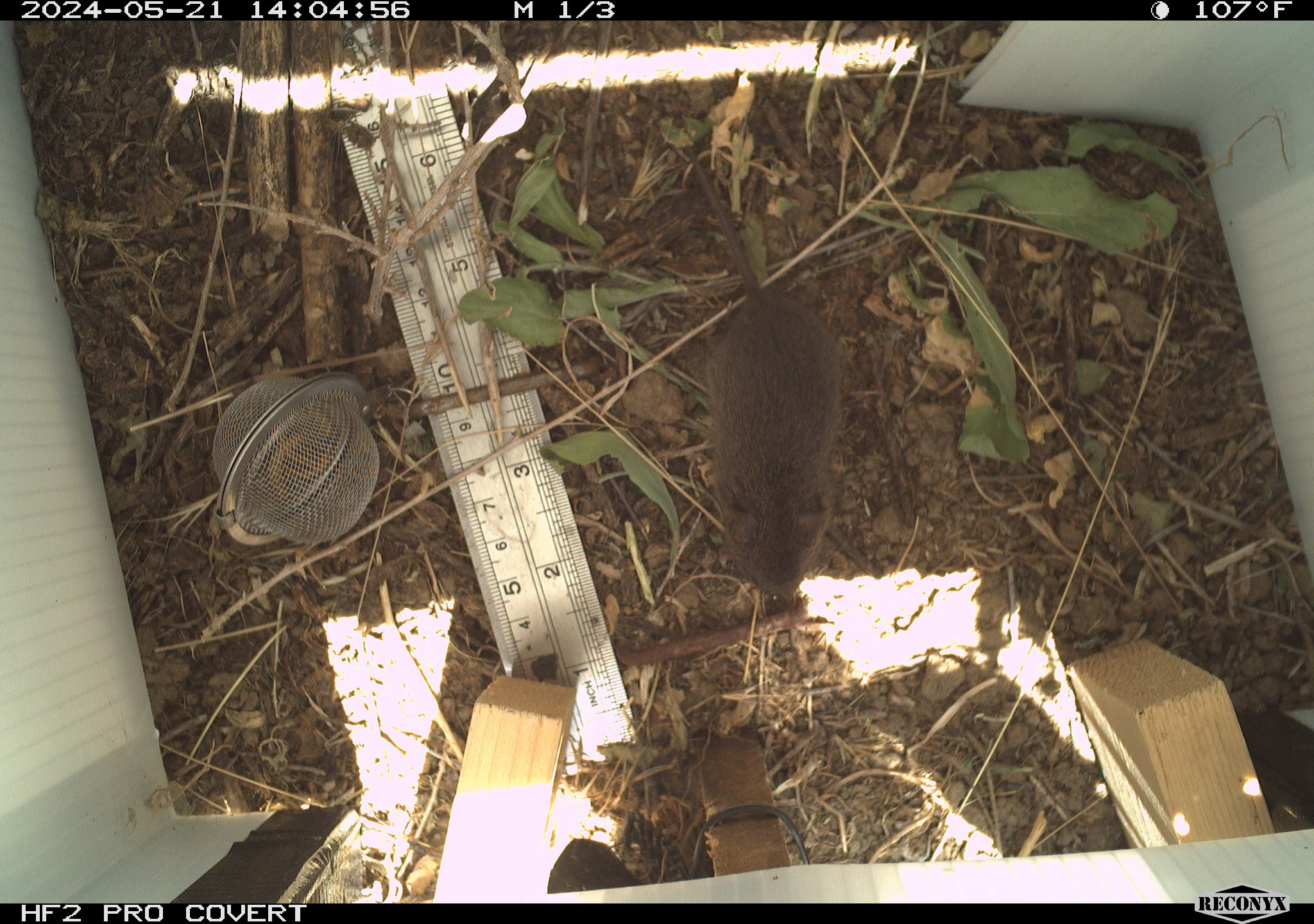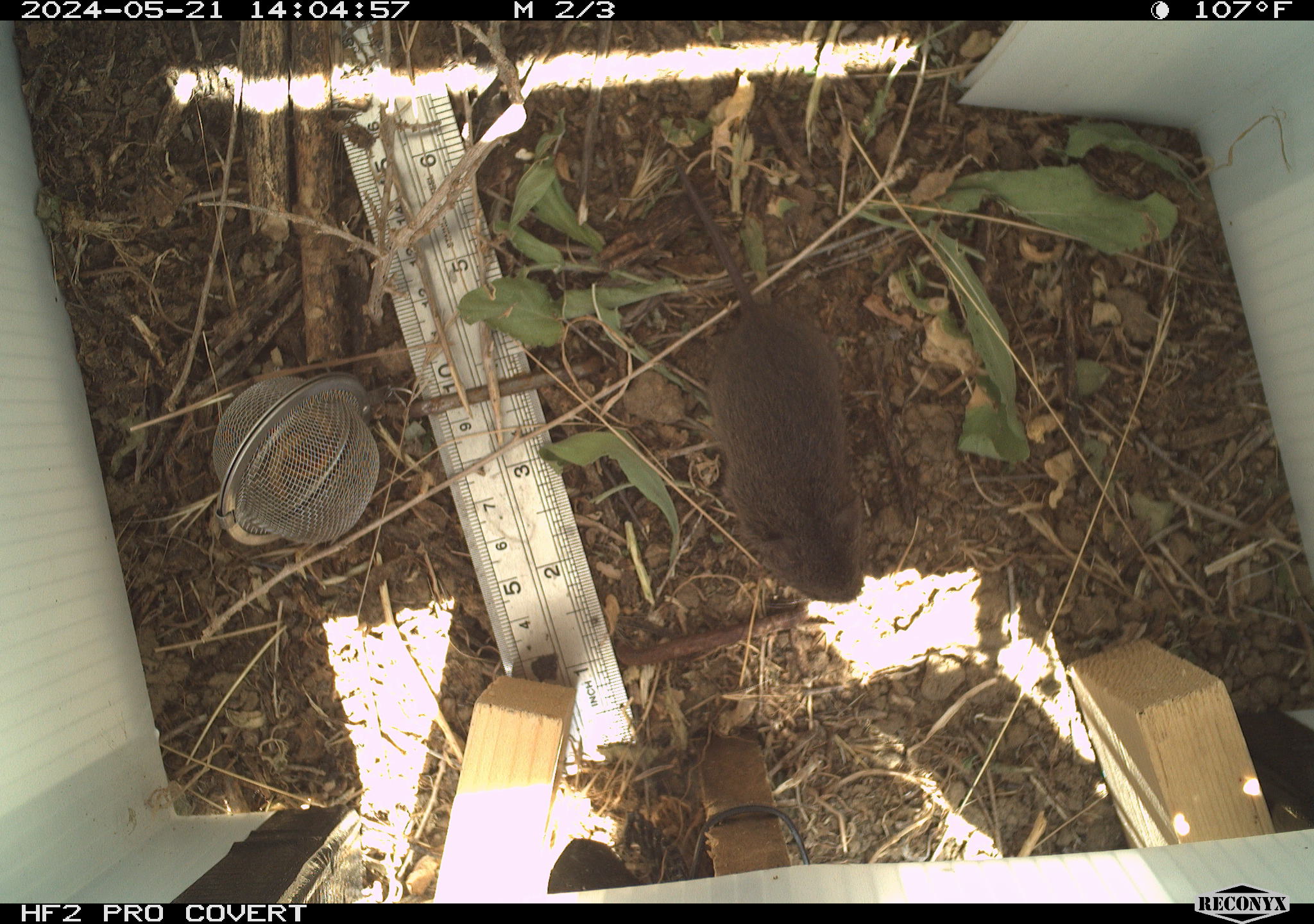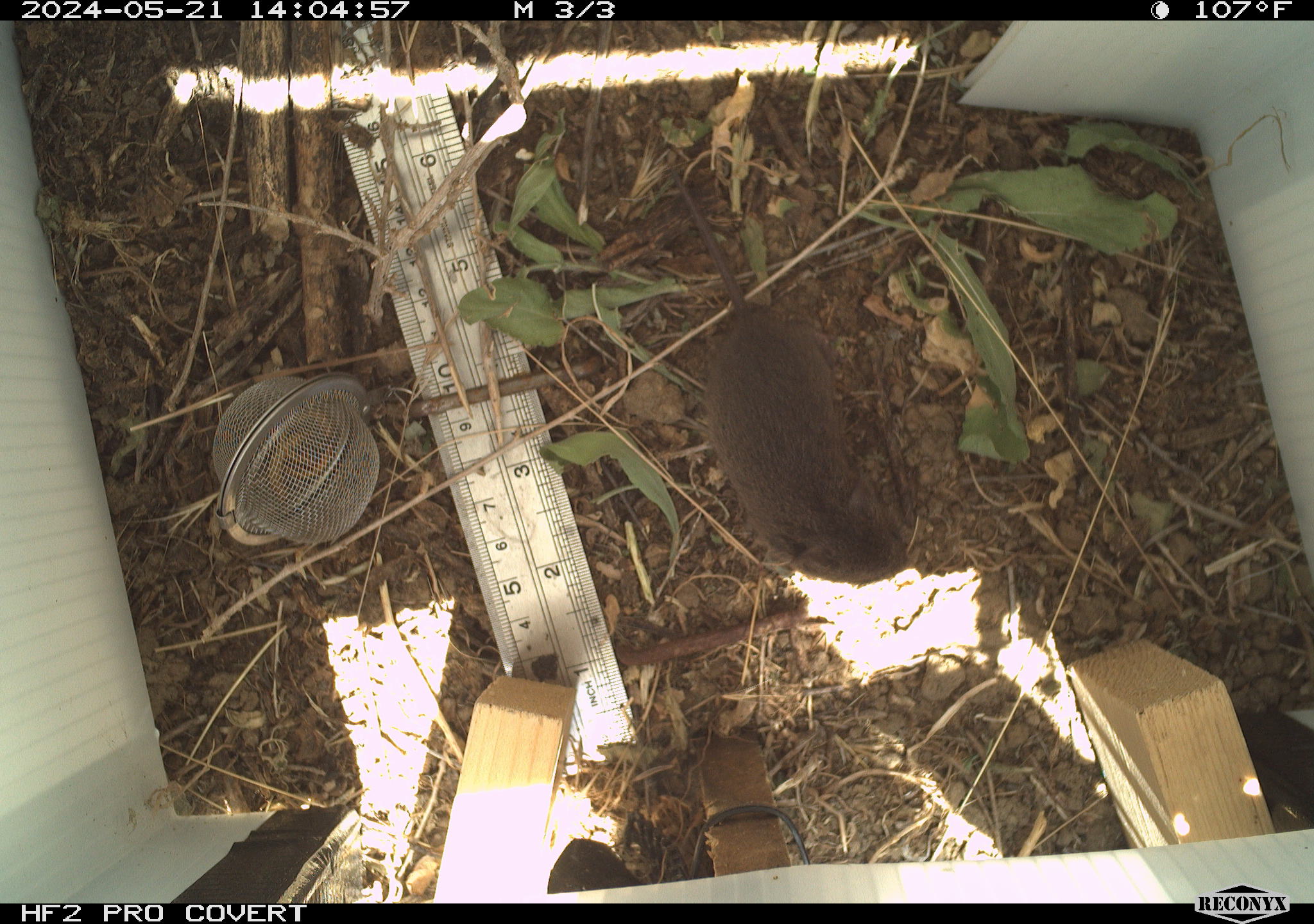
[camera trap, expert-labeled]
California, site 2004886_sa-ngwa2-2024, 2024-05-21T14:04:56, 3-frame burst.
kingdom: Animalia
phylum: Chordata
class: Mammalia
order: Rodentia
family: Cricetidae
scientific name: Arvicolinae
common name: voles, lemmings, and muskrats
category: arvicolinae subfamily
Arvicolinae subfamily (voles, lemmings, and muskrats) (Arvicolinae).